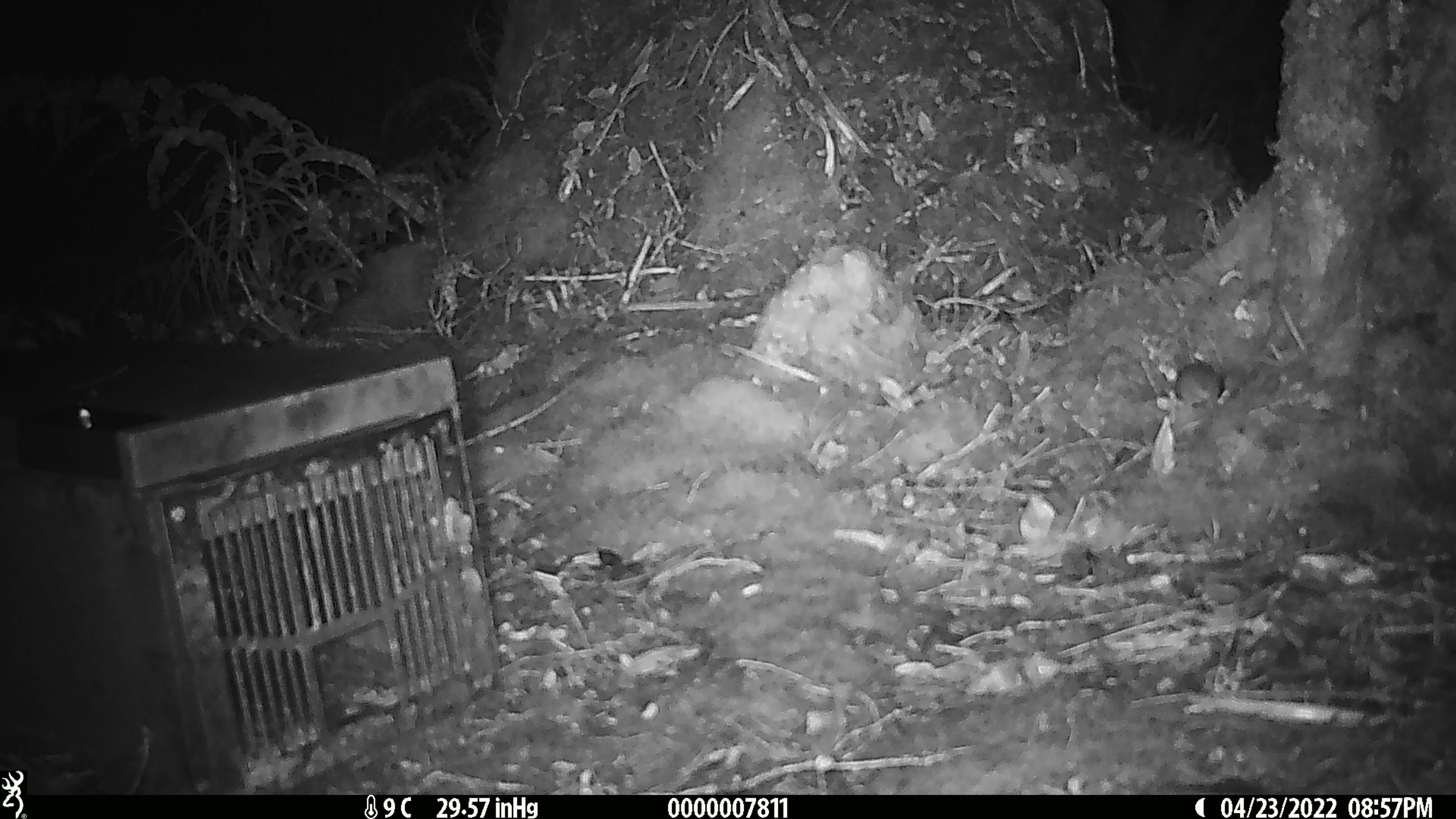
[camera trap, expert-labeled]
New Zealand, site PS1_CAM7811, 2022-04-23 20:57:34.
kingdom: Animalia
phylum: Chordata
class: Mammalia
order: Rodentia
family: Muridae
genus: Mus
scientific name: Mus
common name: mouse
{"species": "mouse (Mus)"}